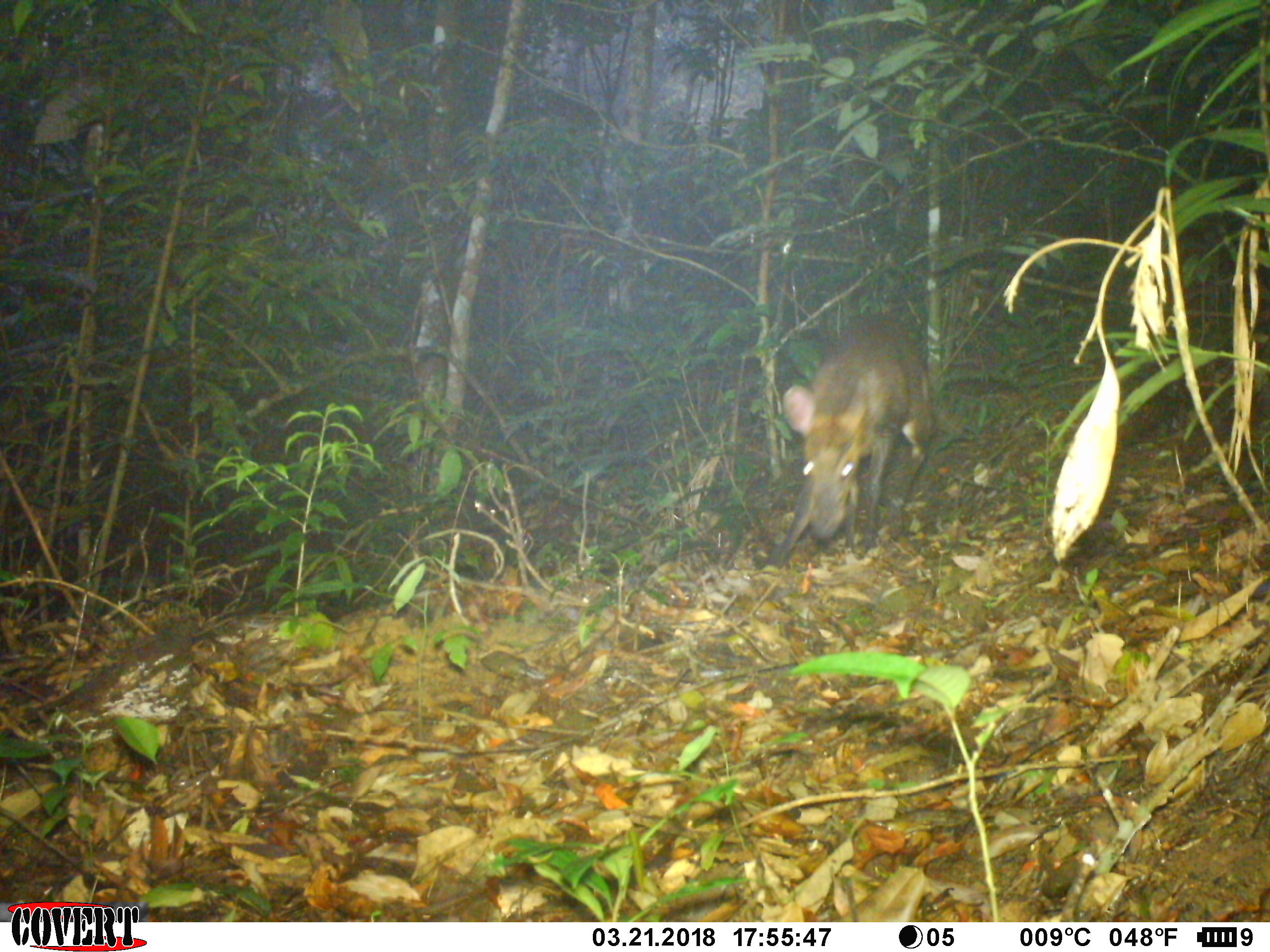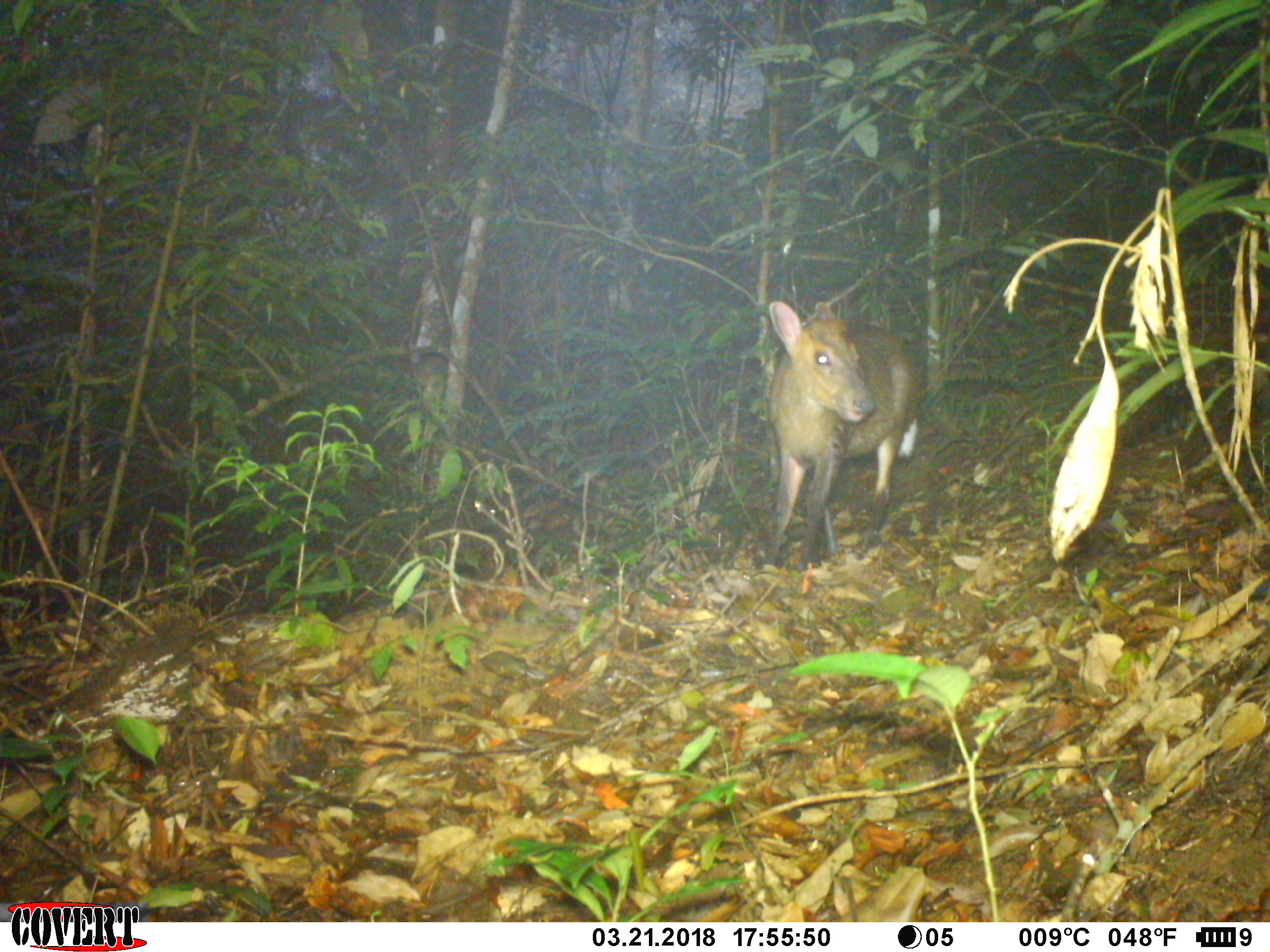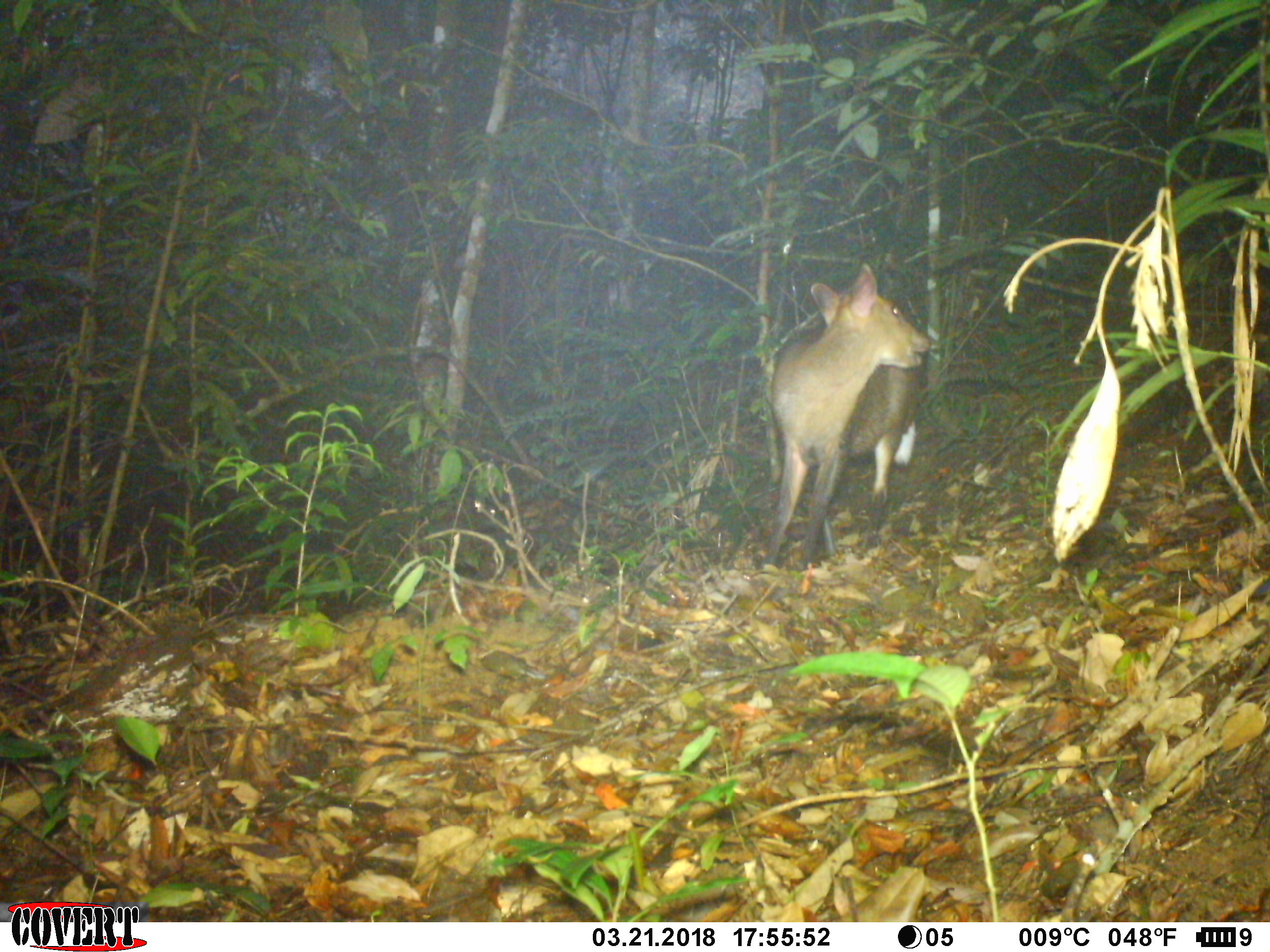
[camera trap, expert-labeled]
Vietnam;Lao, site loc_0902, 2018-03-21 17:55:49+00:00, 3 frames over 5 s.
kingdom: Animalia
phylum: Chordata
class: Mammalia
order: Artiodactyla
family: Cervidae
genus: Muntiacus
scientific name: Muntiacus rooseveltorum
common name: roosevelt's muntjac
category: roosevelts muntjac group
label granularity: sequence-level